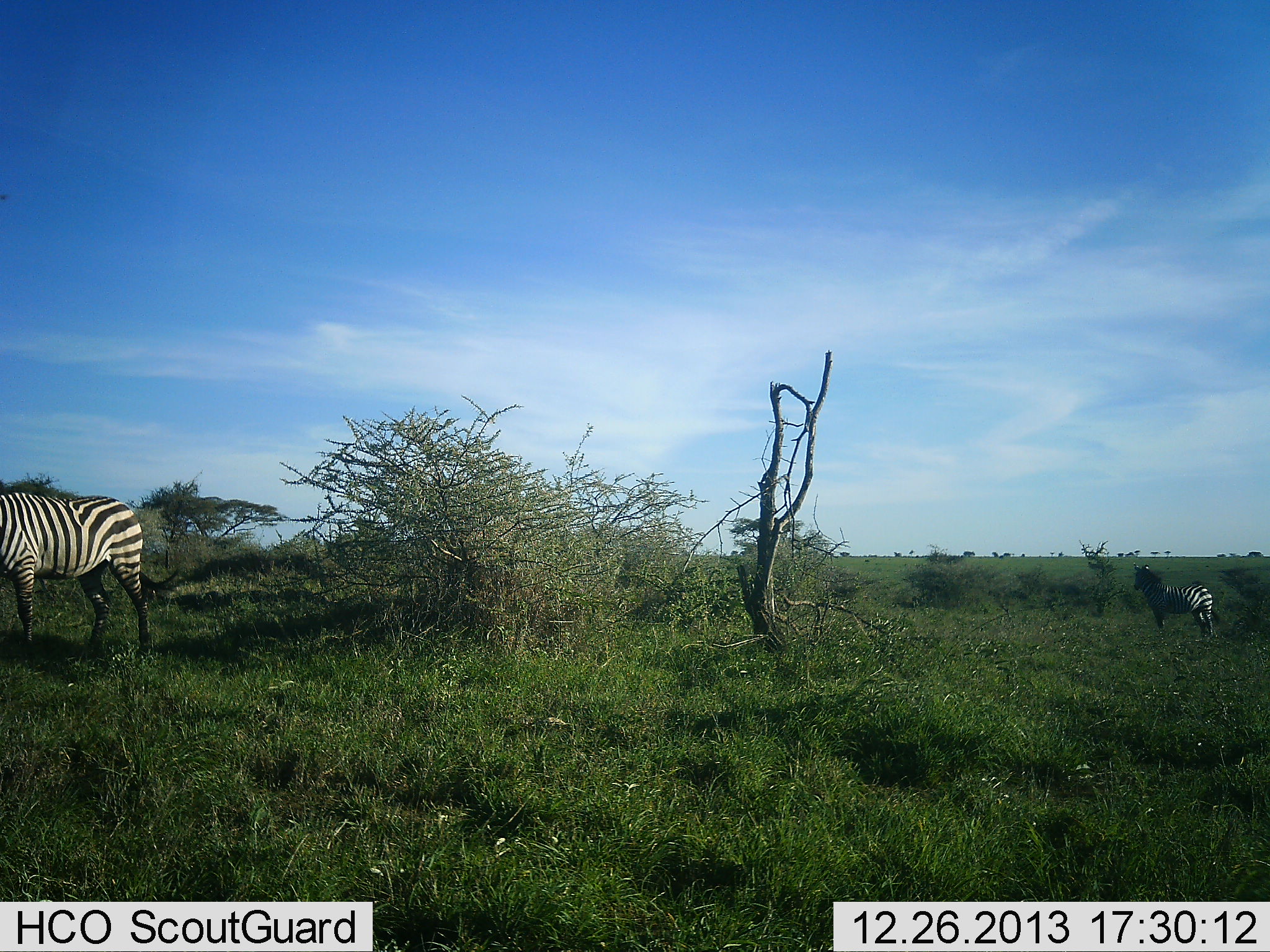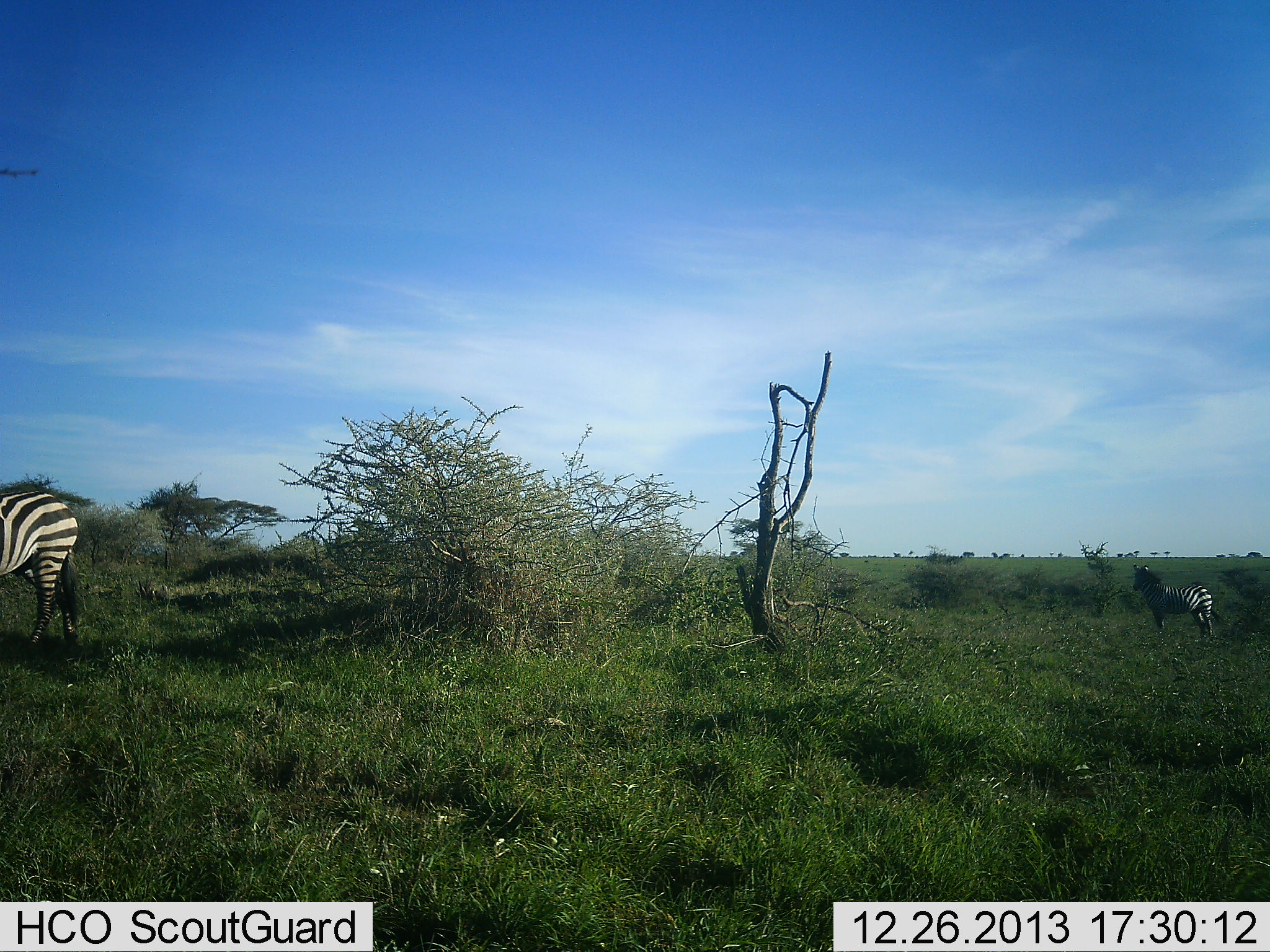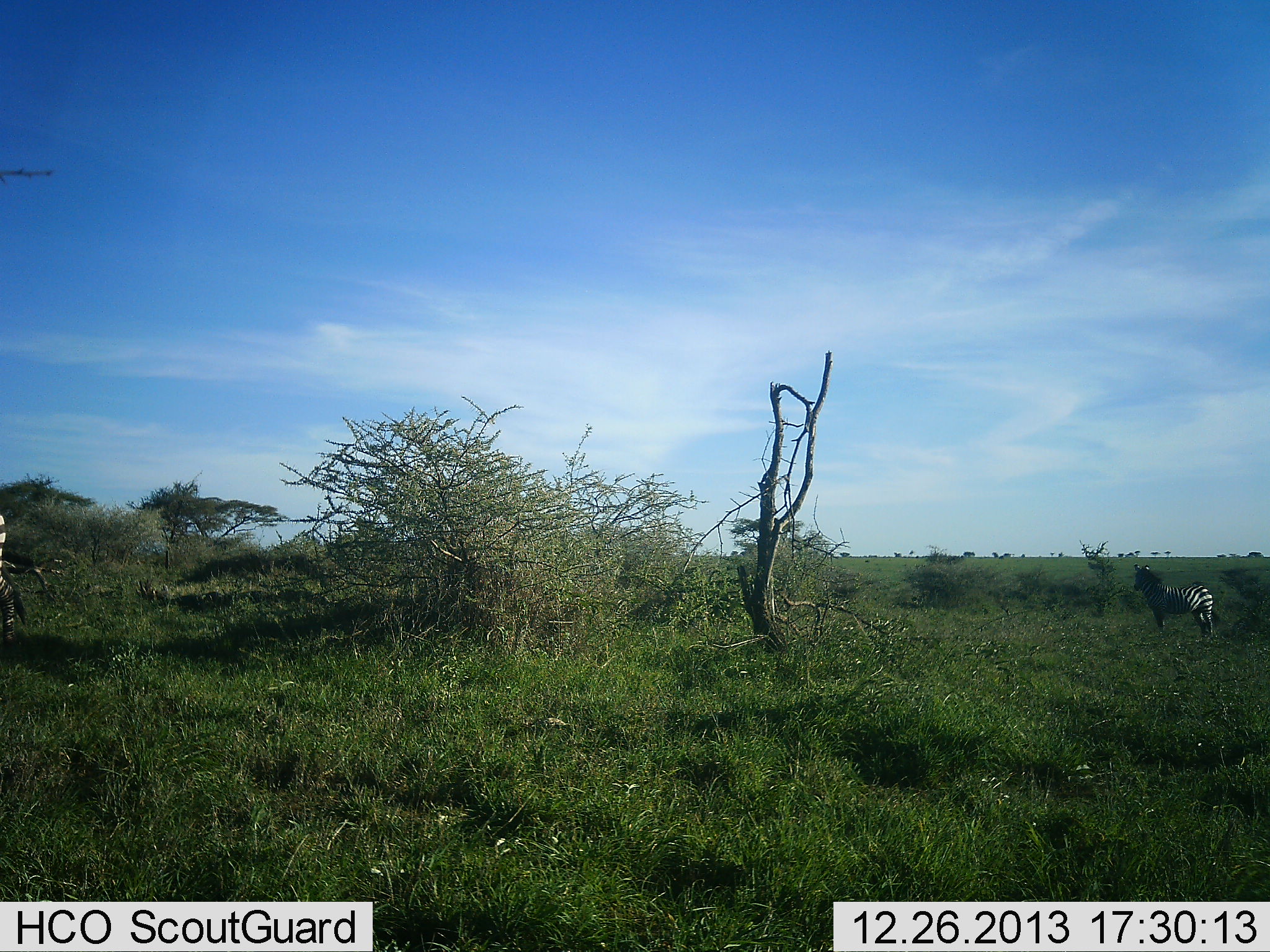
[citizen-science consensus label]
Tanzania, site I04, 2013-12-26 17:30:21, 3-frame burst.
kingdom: Animalia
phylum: Chordata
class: Mammalia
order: Perissodactyla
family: Equidae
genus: Equus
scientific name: Equus quagga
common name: plains zebra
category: zebra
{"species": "zebra (plains zebra) (Equus quagga)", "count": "2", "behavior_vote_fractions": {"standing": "100%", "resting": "0%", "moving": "50%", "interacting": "0%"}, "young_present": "0%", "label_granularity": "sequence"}